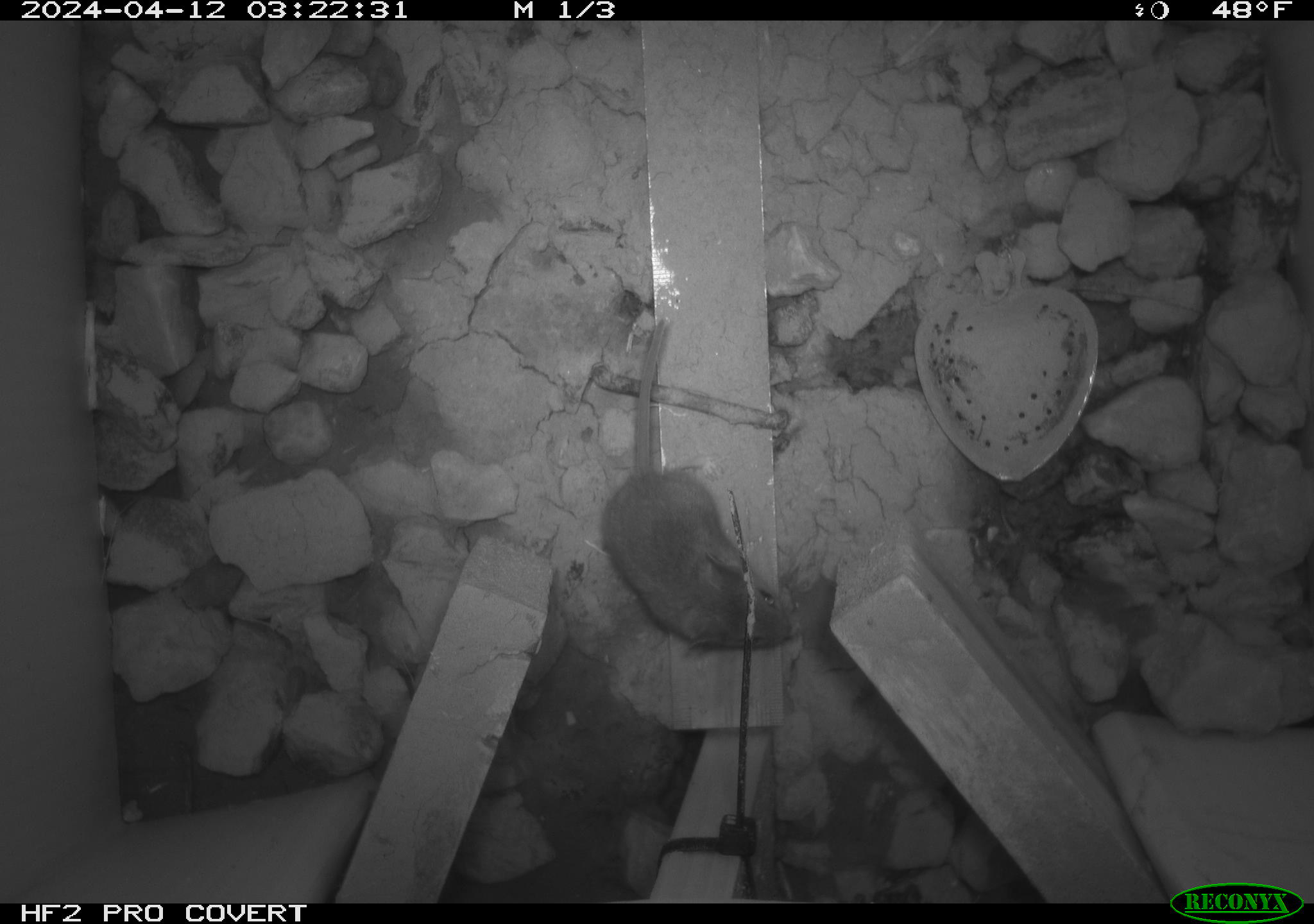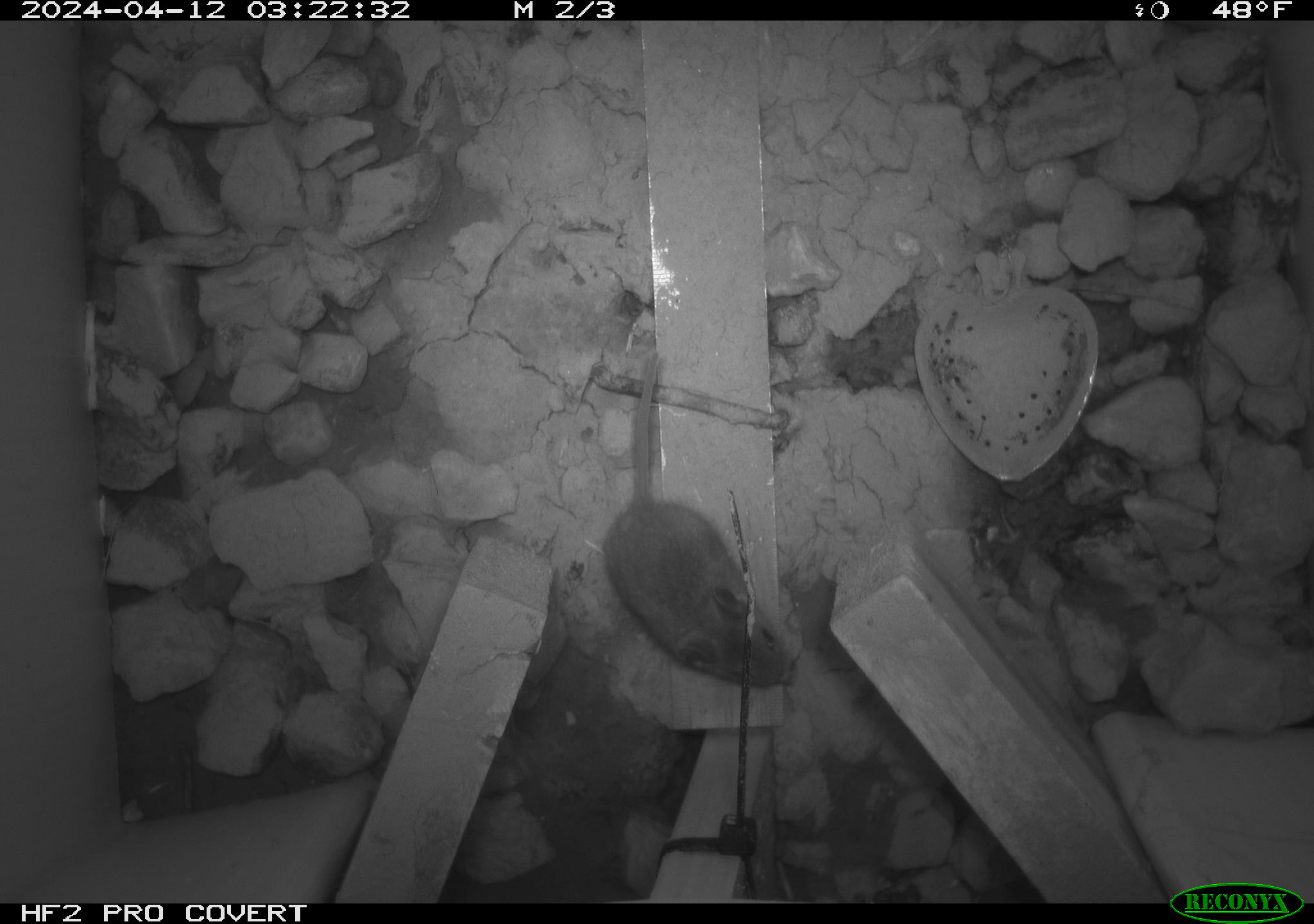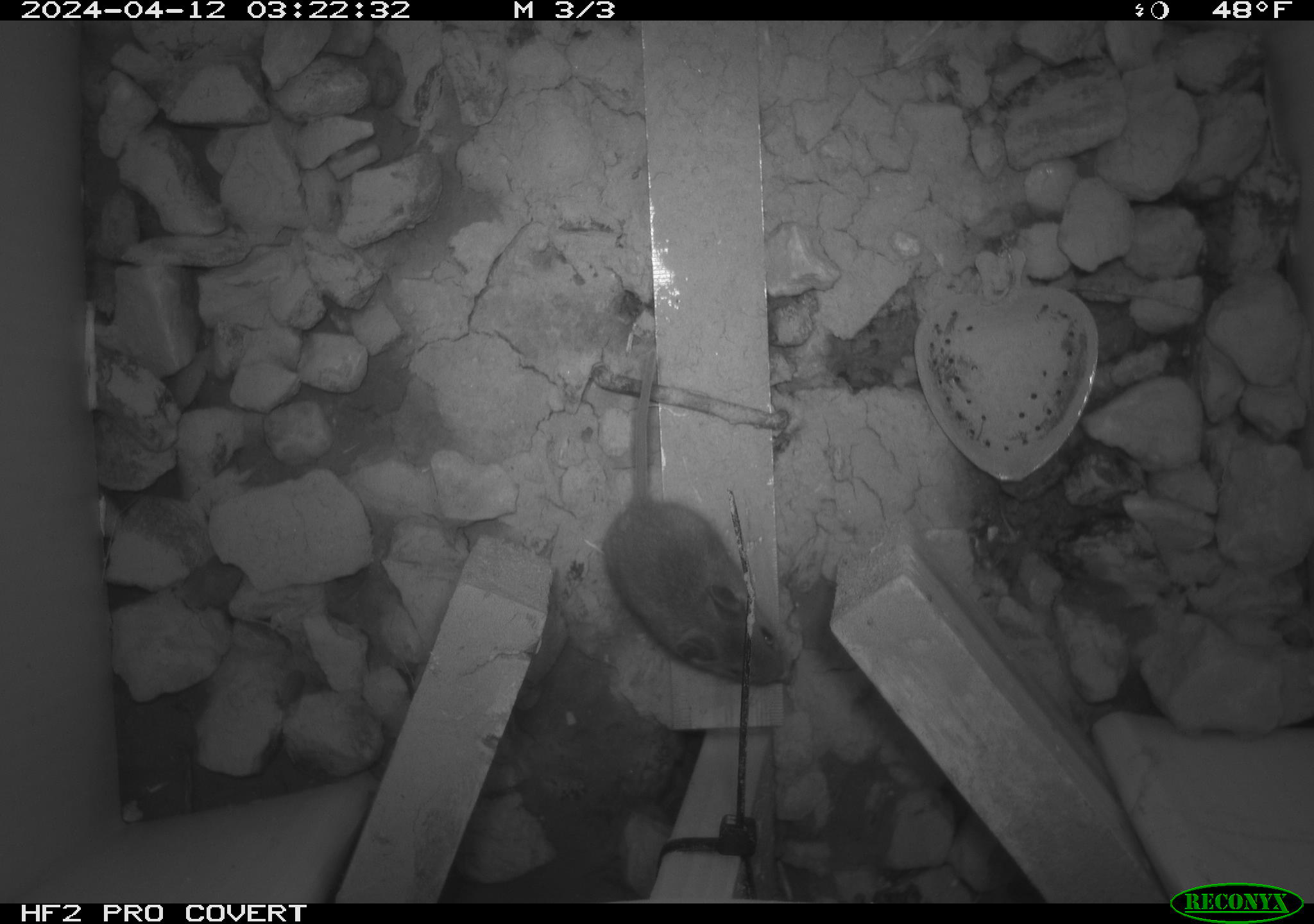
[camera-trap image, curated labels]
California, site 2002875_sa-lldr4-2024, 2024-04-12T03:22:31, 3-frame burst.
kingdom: Animalia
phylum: Chordata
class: Mammalia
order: Rodentia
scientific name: Rodentia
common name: mouse species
Mouse species (Rodentia).